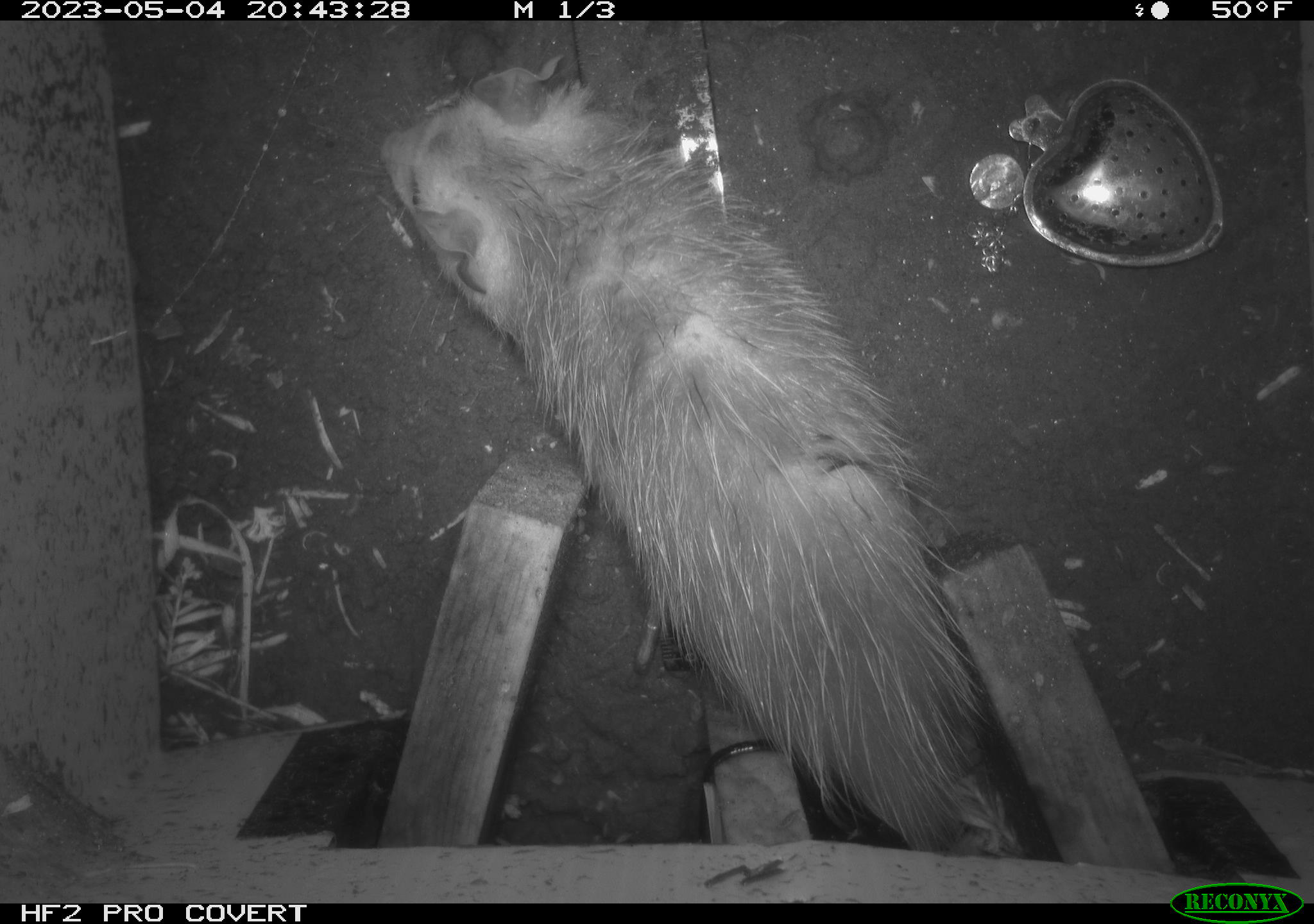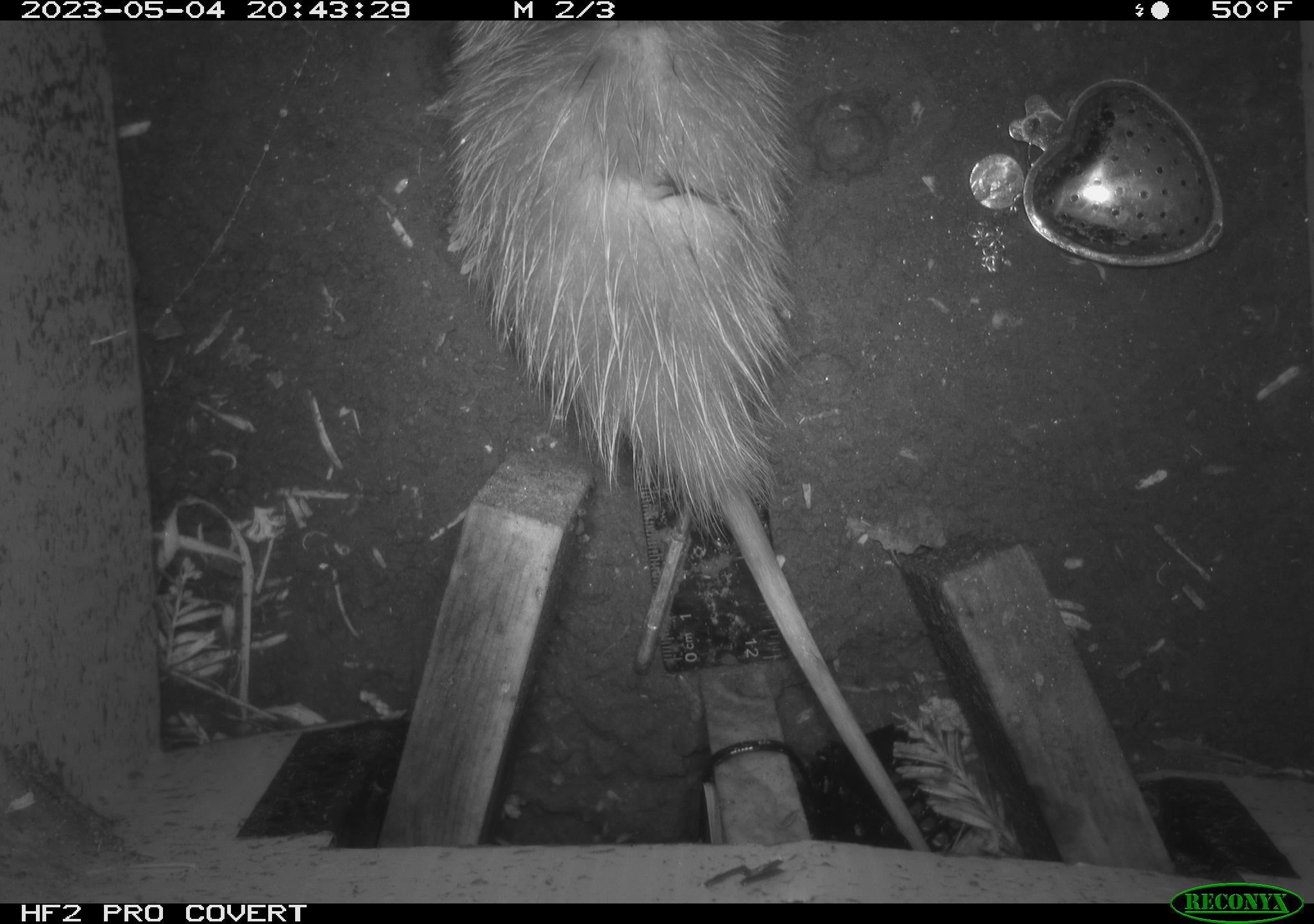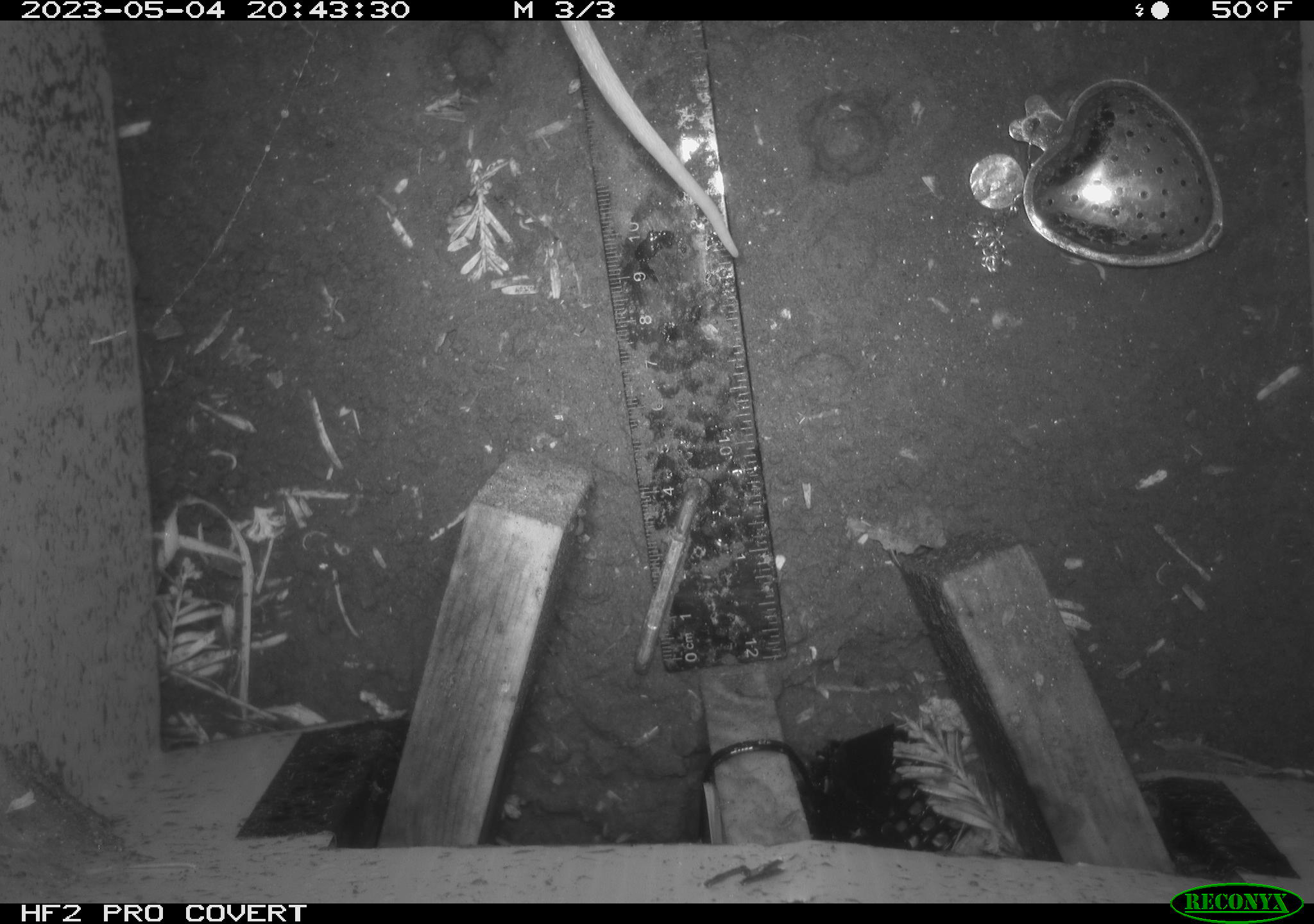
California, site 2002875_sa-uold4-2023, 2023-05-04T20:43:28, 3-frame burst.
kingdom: Animalia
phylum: Chordata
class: Mammalia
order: Didelphimorphia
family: Didelphidae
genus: Didelphis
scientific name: Didelphis virginiana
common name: virginia opossum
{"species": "virginia opossum (Didelphis virginiana)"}